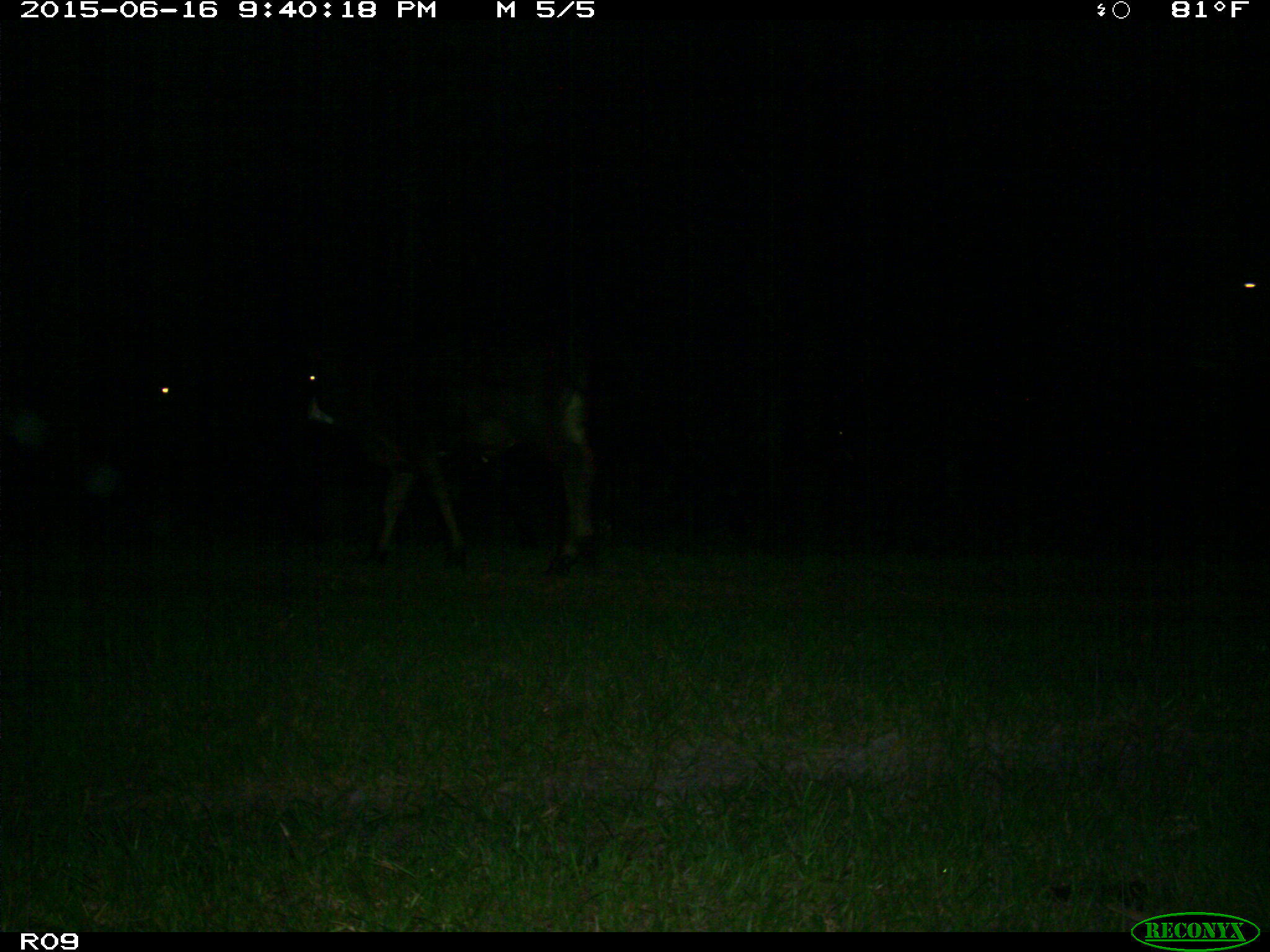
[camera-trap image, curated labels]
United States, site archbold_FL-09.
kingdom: Animalia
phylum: Chordata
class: Mammalia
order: Artiodactyla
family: Bovidae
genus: Bos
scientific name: Bos taurus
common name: domestic cow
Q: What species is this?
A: Bos taurus (domestic cow).